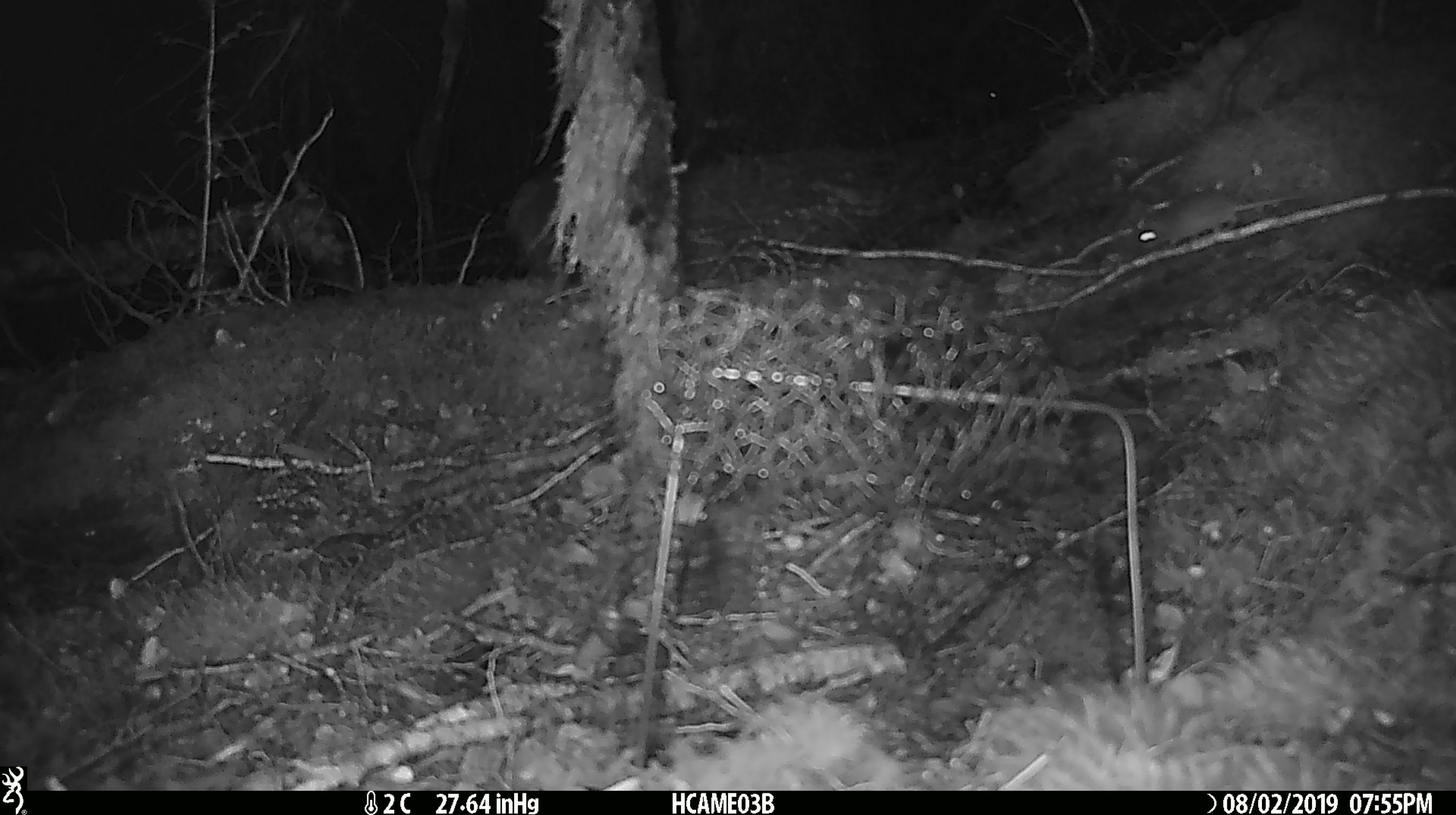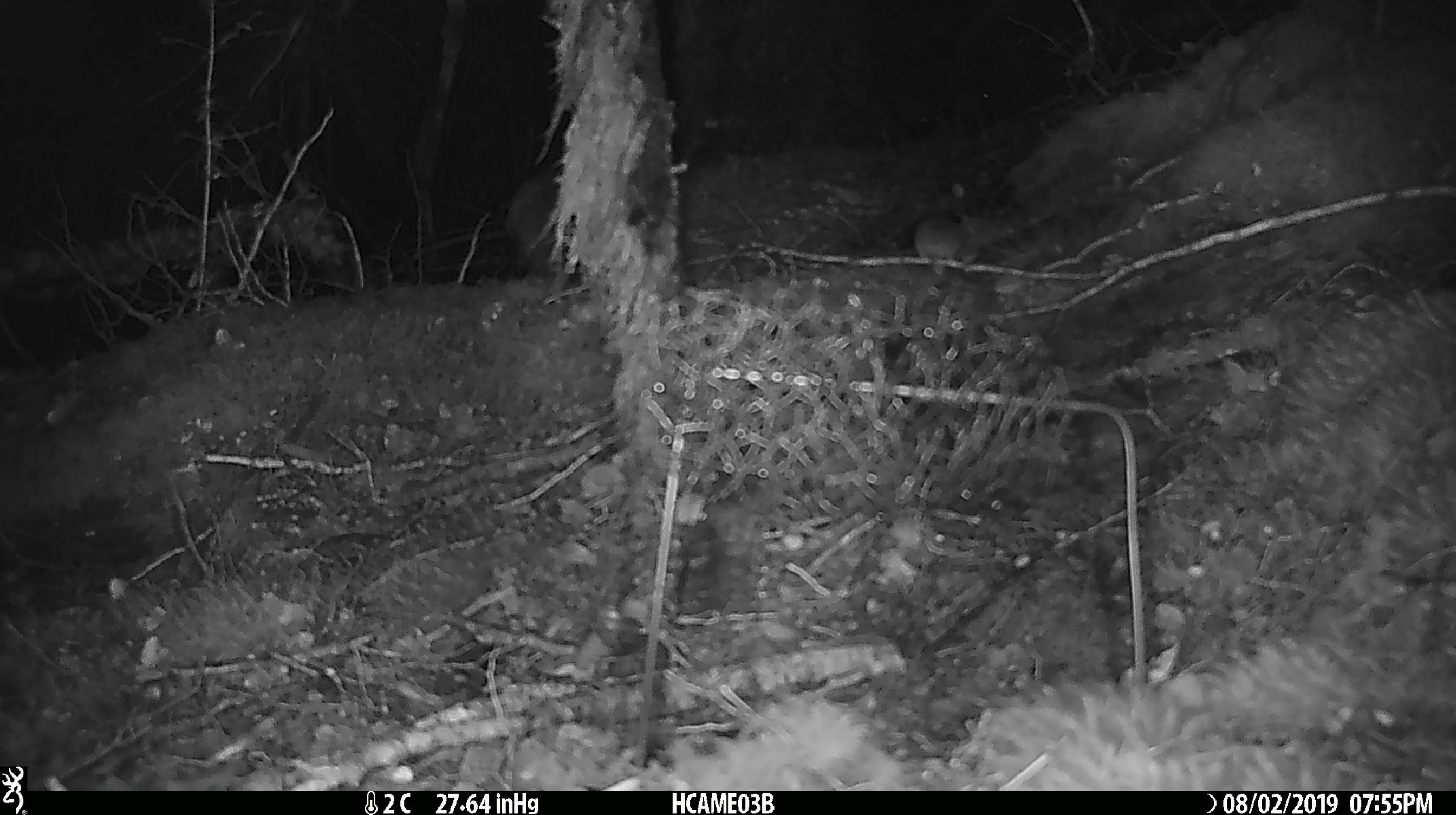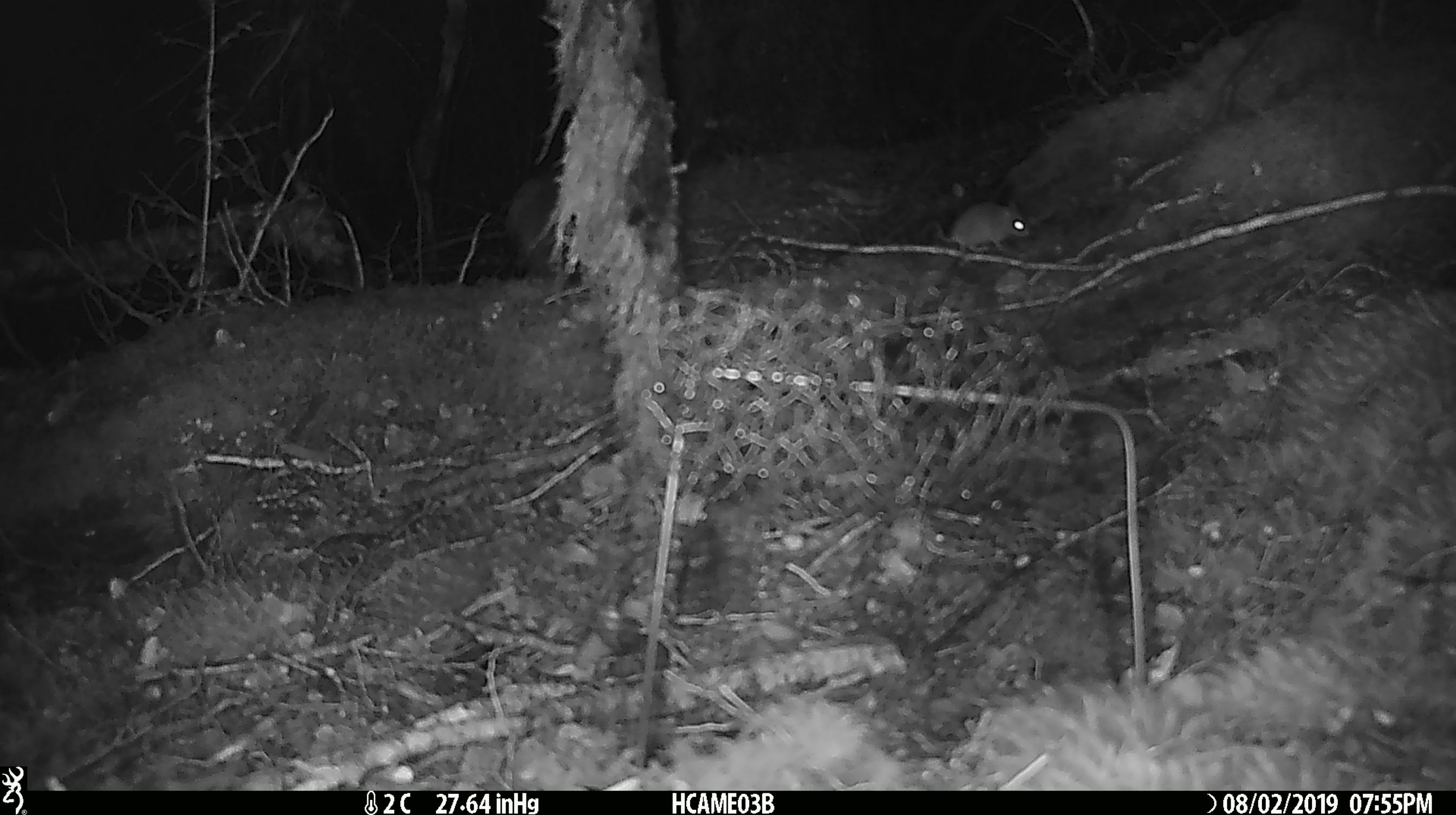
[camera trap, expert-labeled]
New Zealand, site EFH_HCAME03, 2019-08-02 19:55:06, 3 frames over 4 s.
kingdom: Animalia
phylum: Chordata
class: Mammalia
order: Rodentia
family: Muridae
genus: Mus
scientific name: Mus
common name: mouse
Mouse (Mus).